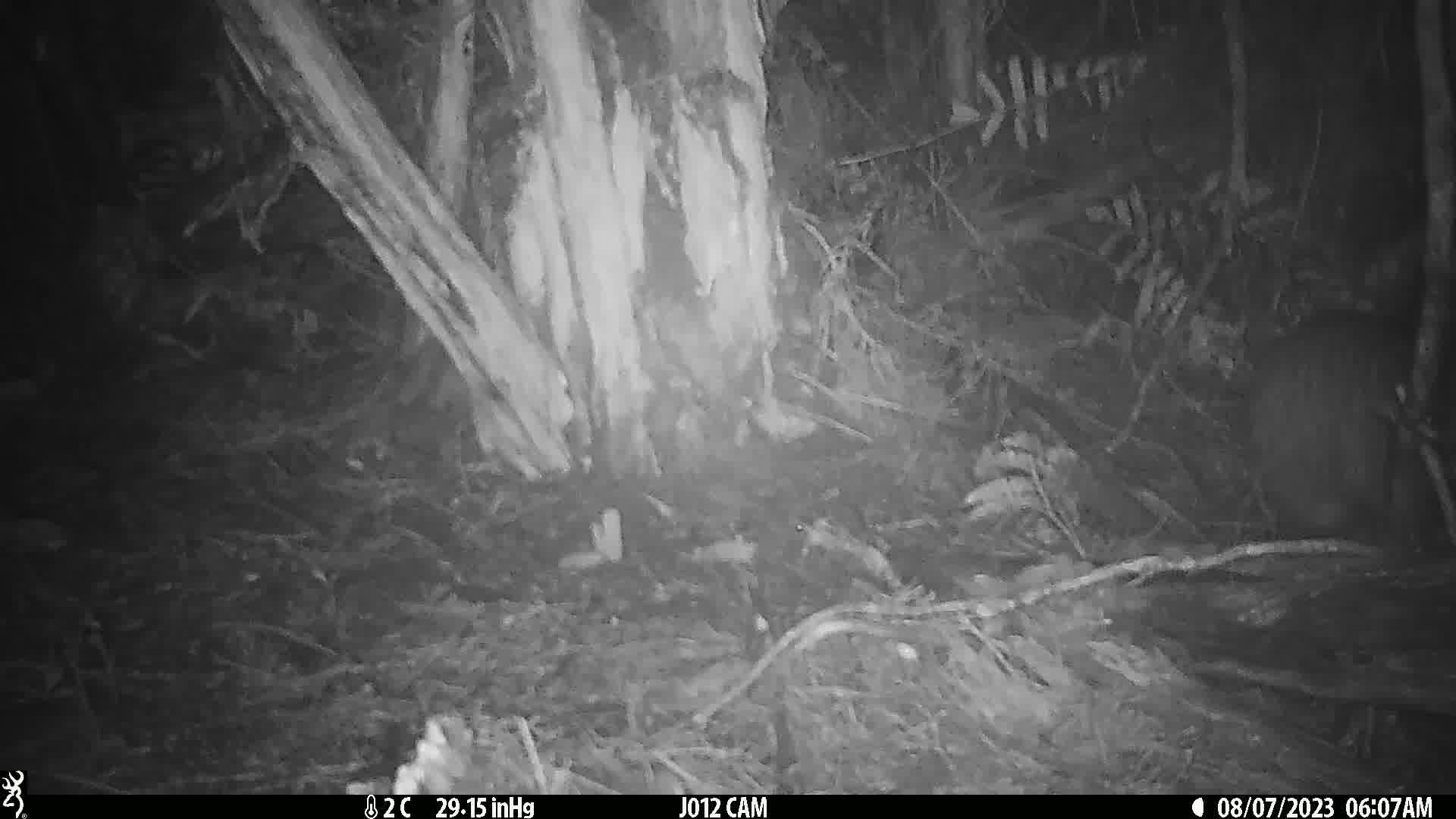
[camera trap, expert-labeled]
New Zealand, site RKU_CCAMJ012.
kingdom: Animalia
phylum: Chordata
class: Aves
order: Apterygiformes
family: Apterygidae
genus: Apteryx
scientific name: Apteryx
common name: kiwi